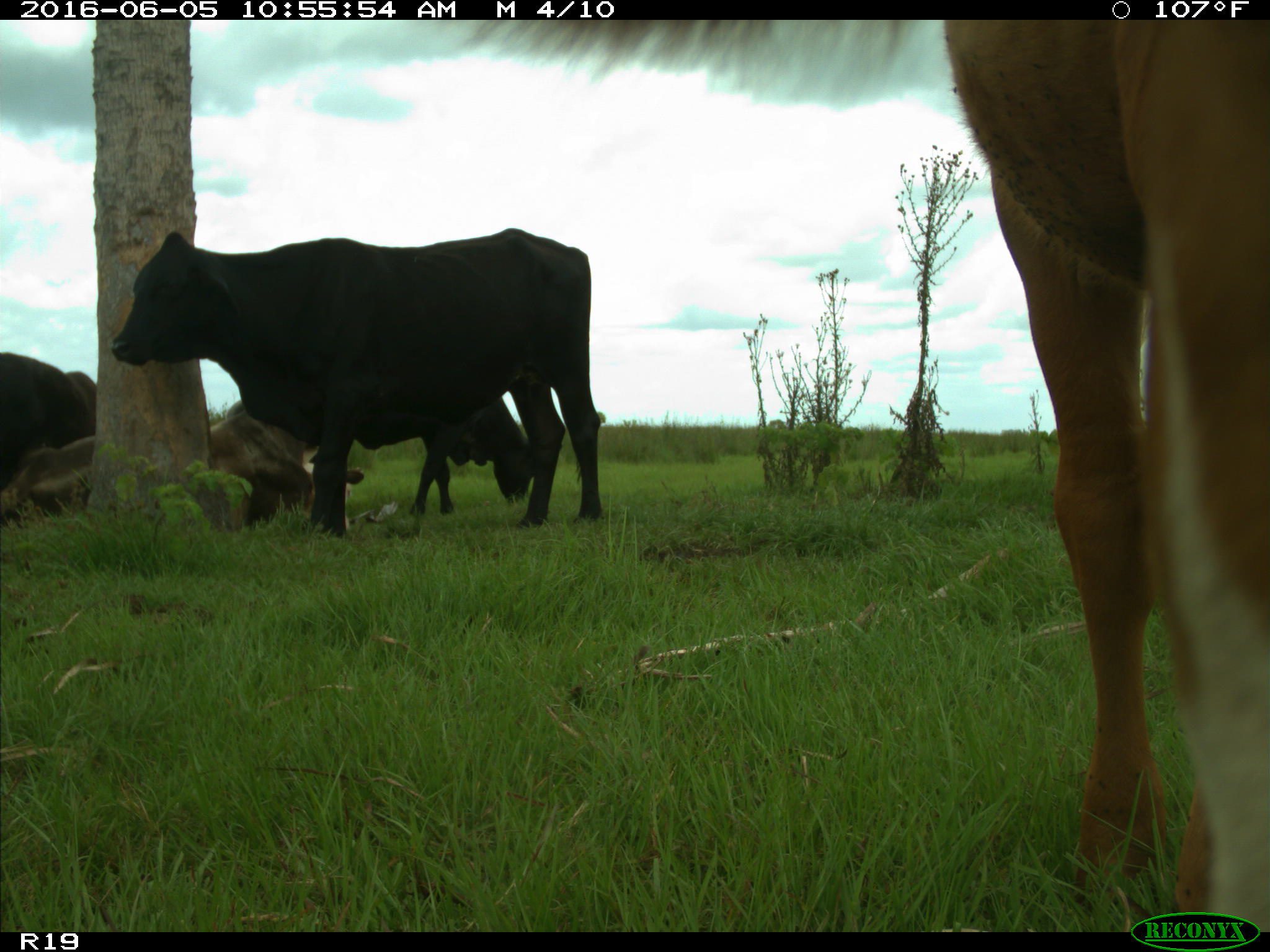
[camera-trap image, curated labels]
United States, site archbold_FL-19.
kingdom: Animalia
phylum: Chordata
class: Mammalia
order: Artiodactyla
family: Bovidae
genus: Bos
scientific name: Bos taurus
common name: domestic cow